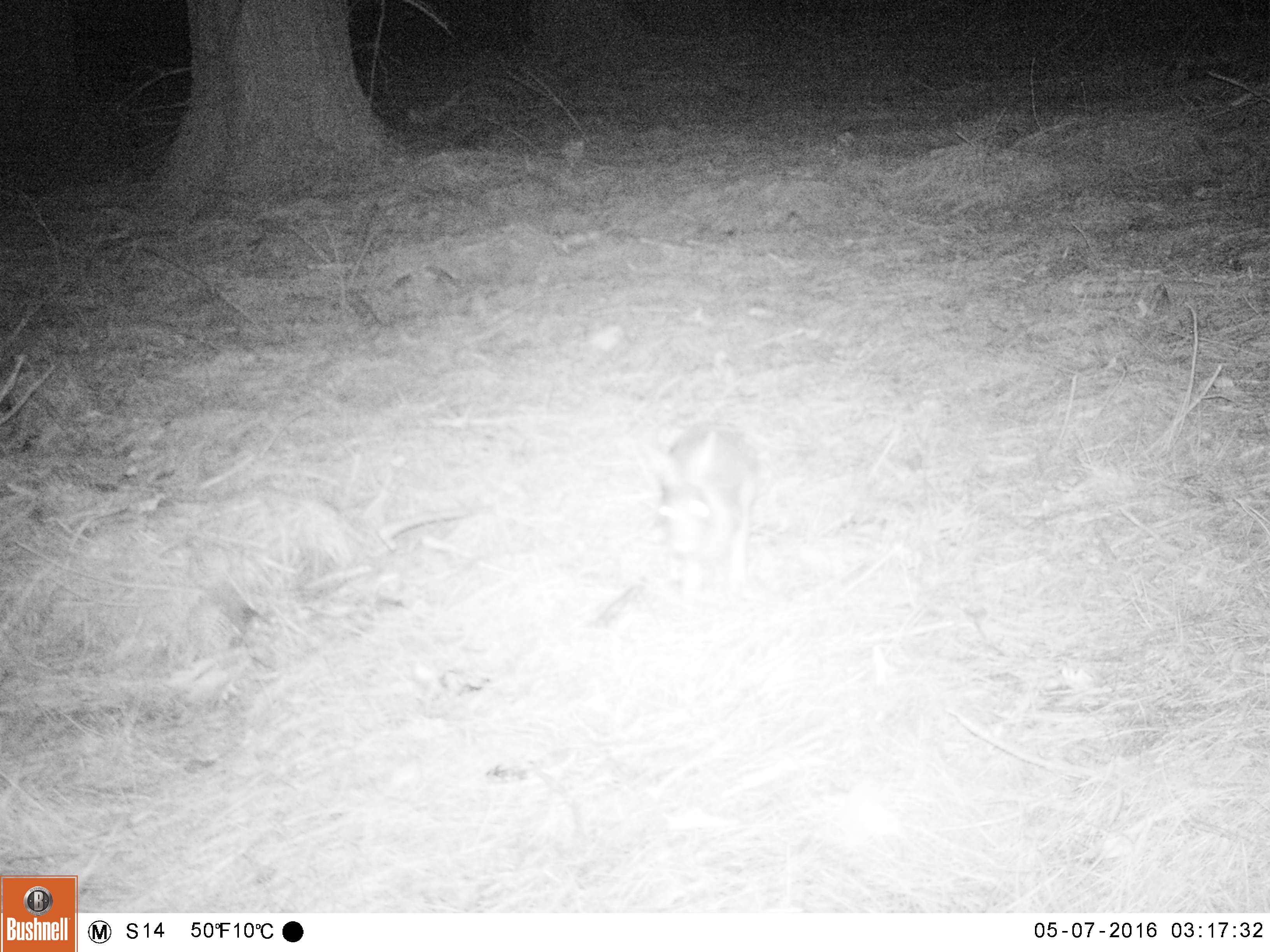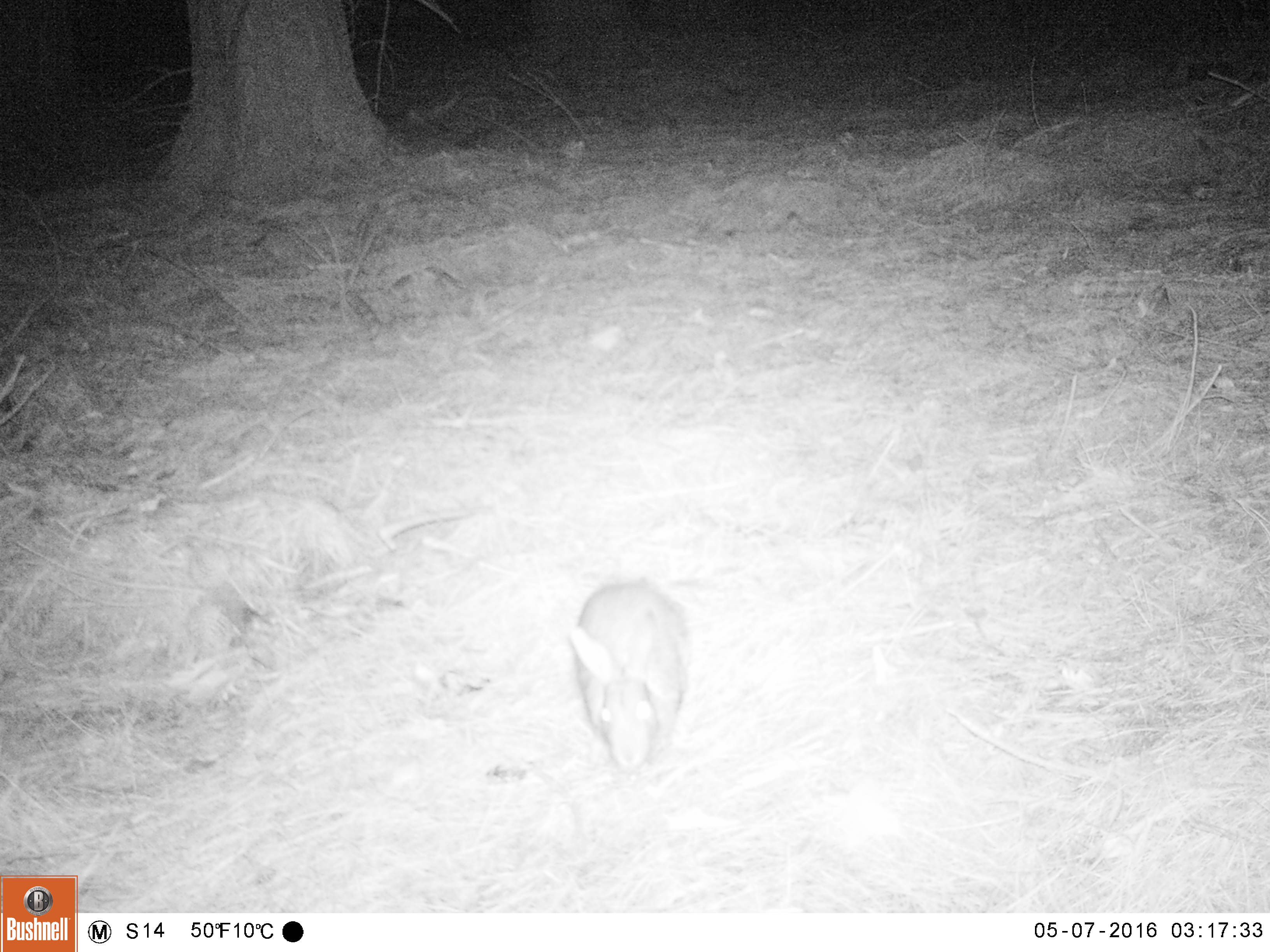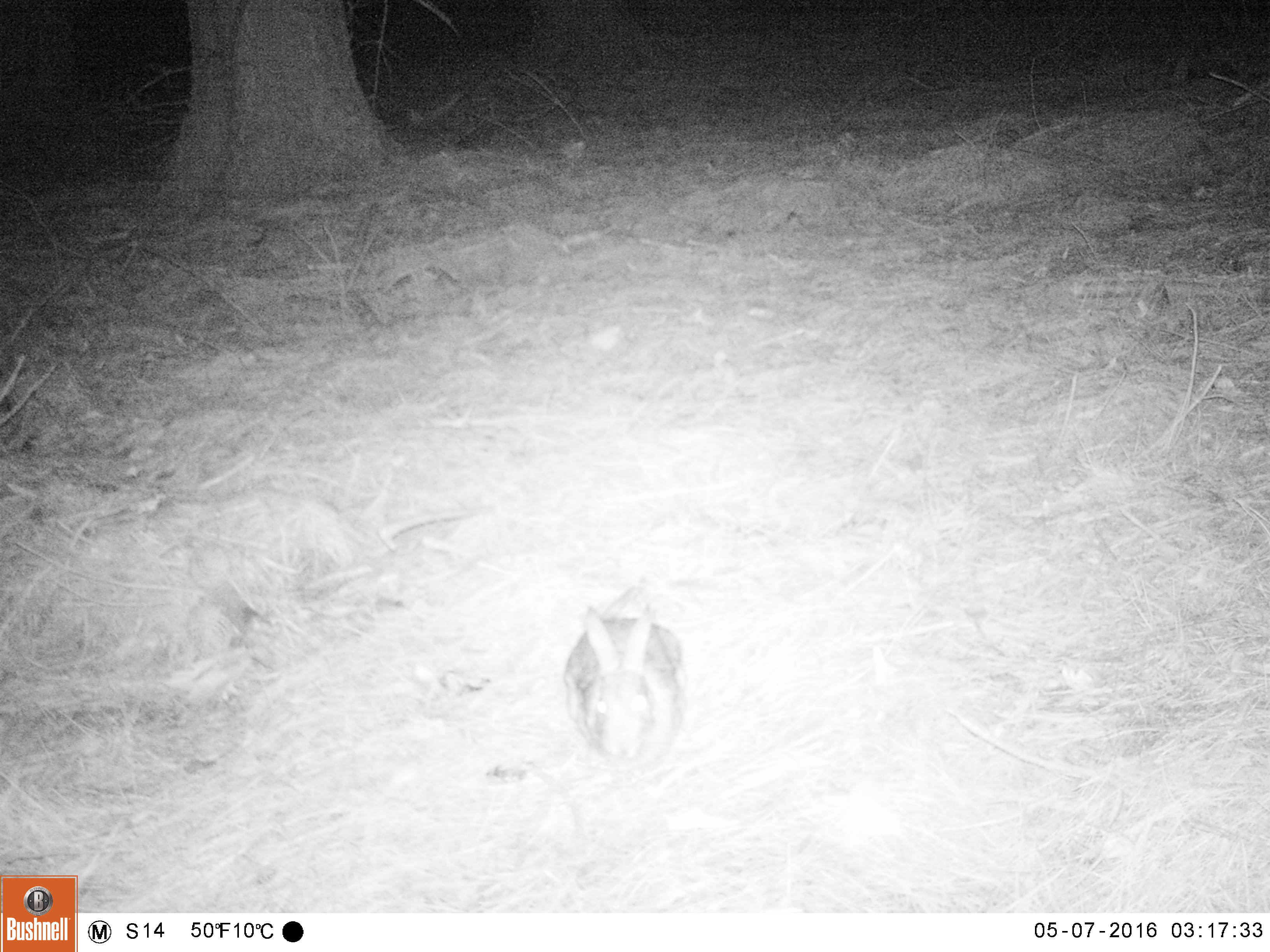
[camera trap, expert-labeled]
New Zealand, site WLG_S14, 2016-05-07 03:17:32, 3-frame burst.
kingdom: Animalia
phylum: Chordata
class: Mammalia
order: Lagomorpha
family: Leporidae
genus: Oryctolagus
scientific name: Oryctolagus cuniculus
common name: european rabbit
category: rabbit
Rabbit (european rabbit) (Oryctolagus cuniculus).